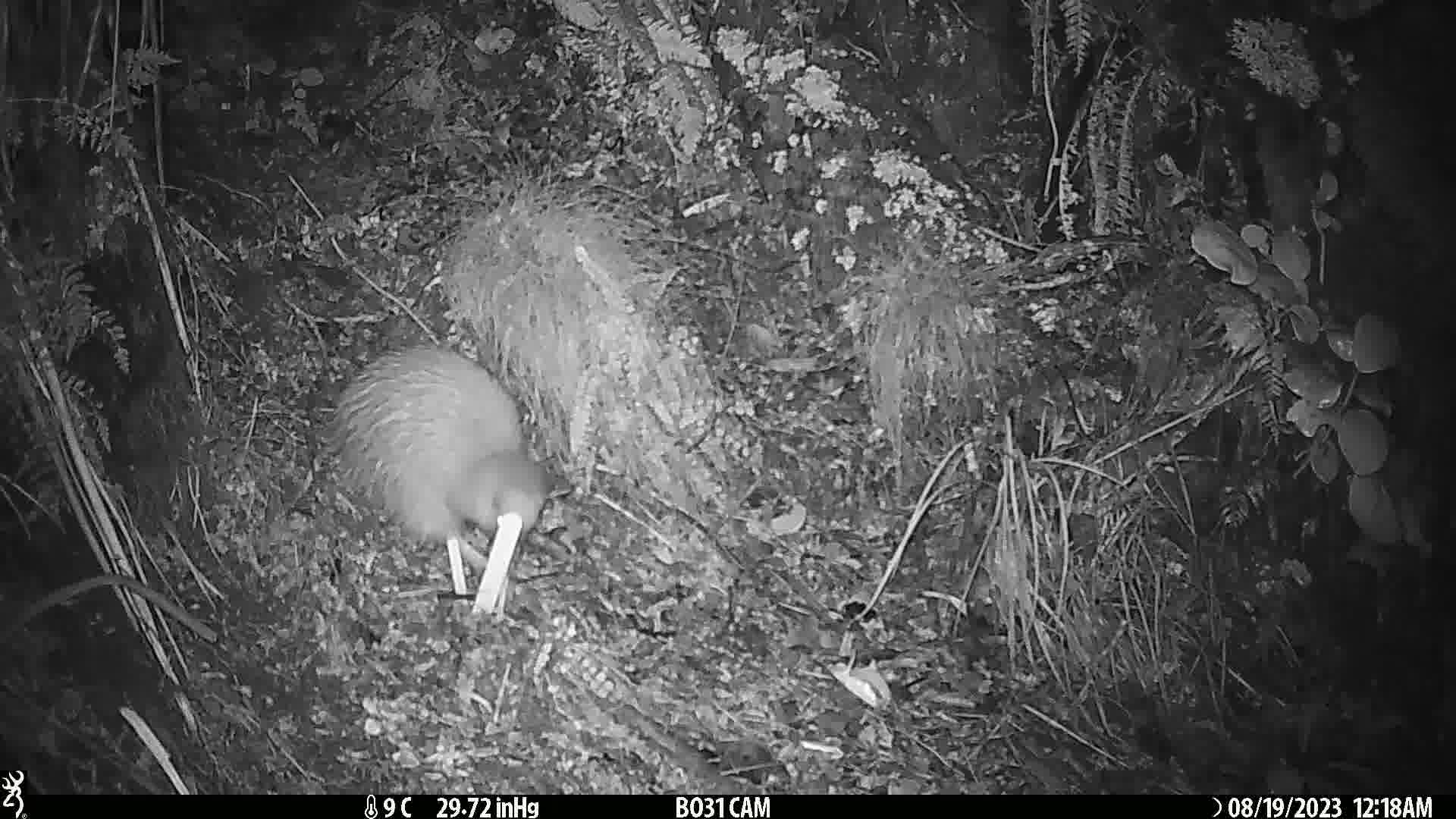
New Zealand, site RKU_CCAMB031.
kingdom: Animalia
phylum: Chordata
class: Aves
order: Apterygiformes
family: Apterygidae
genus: Apteryx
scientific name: Apteryx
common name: kiwi